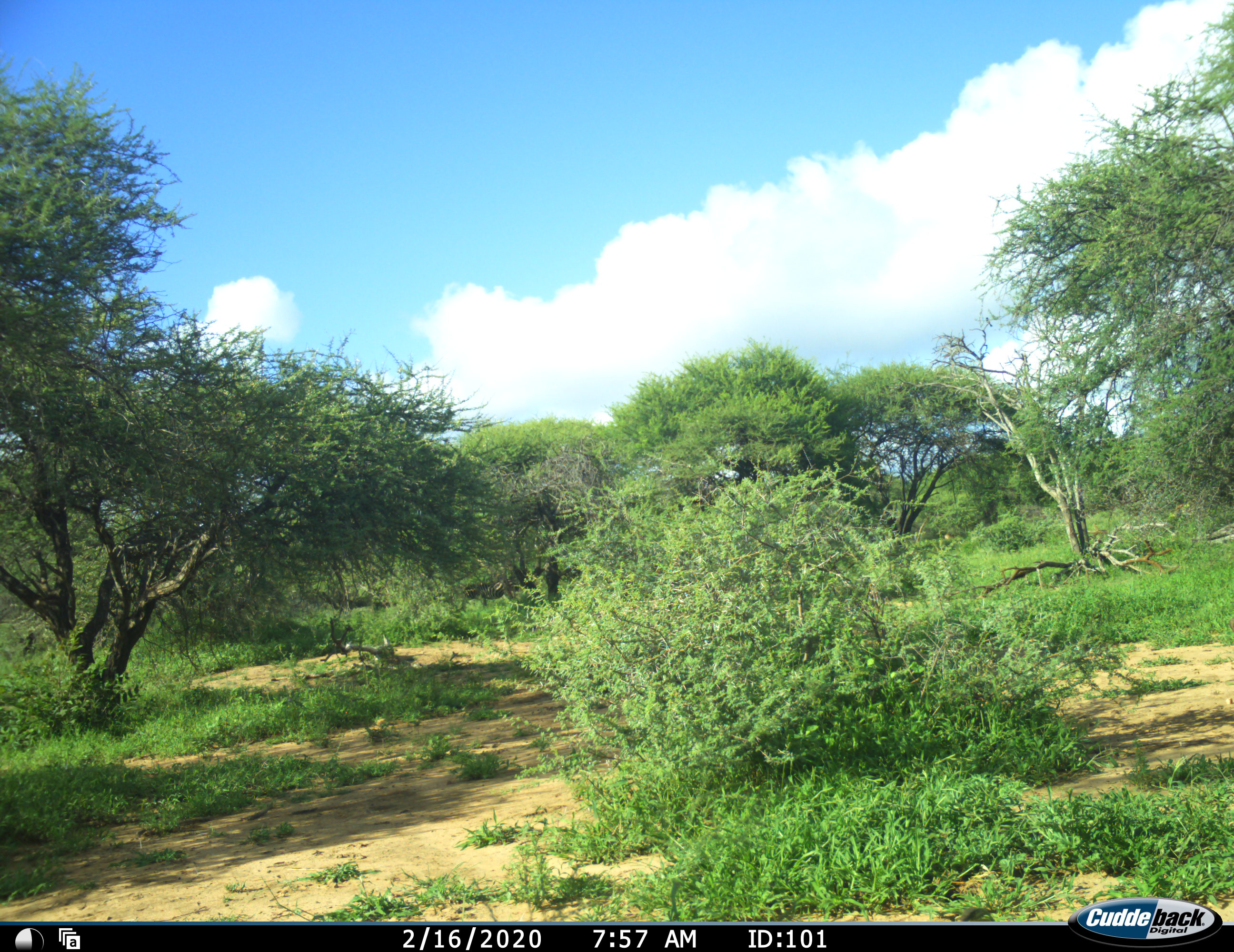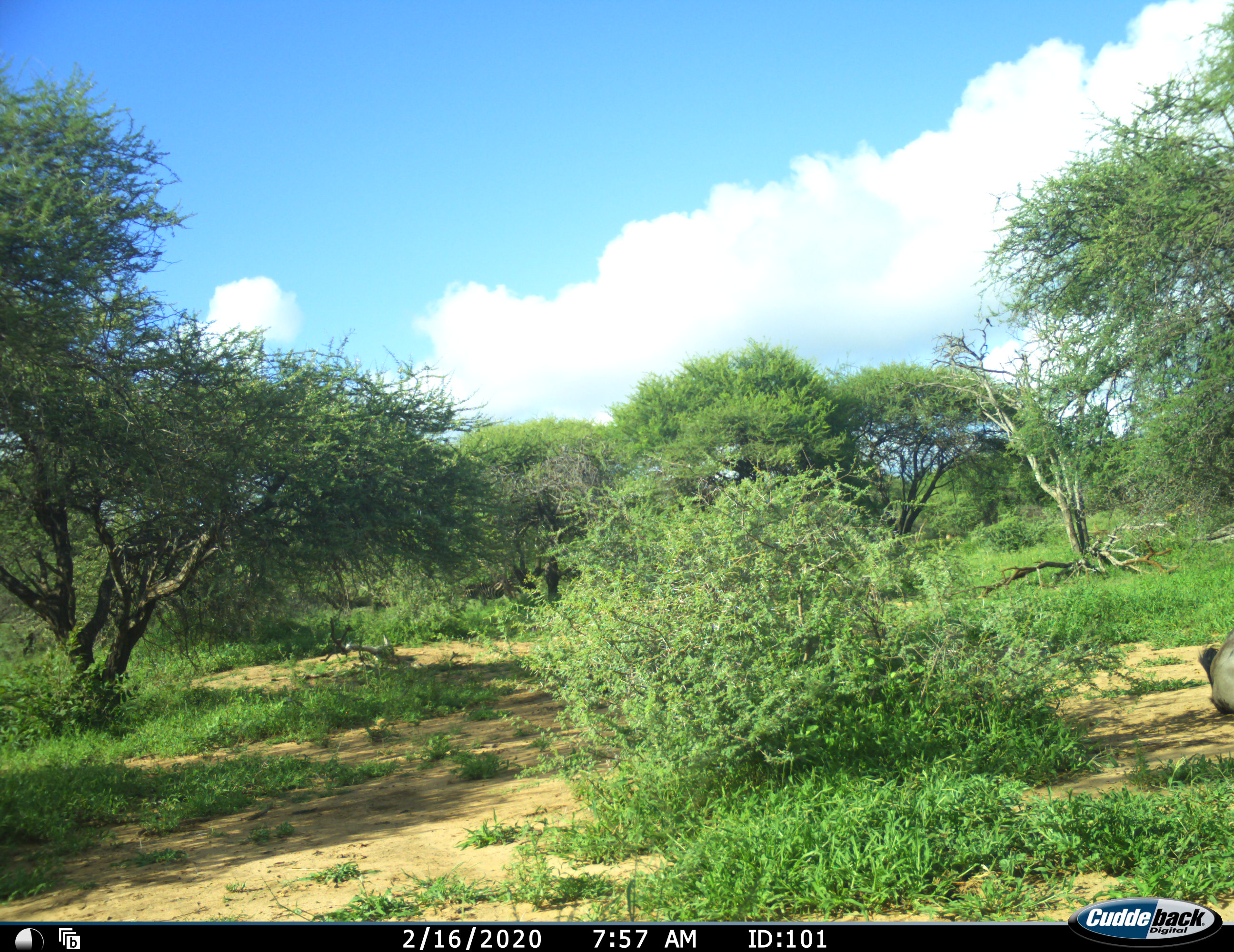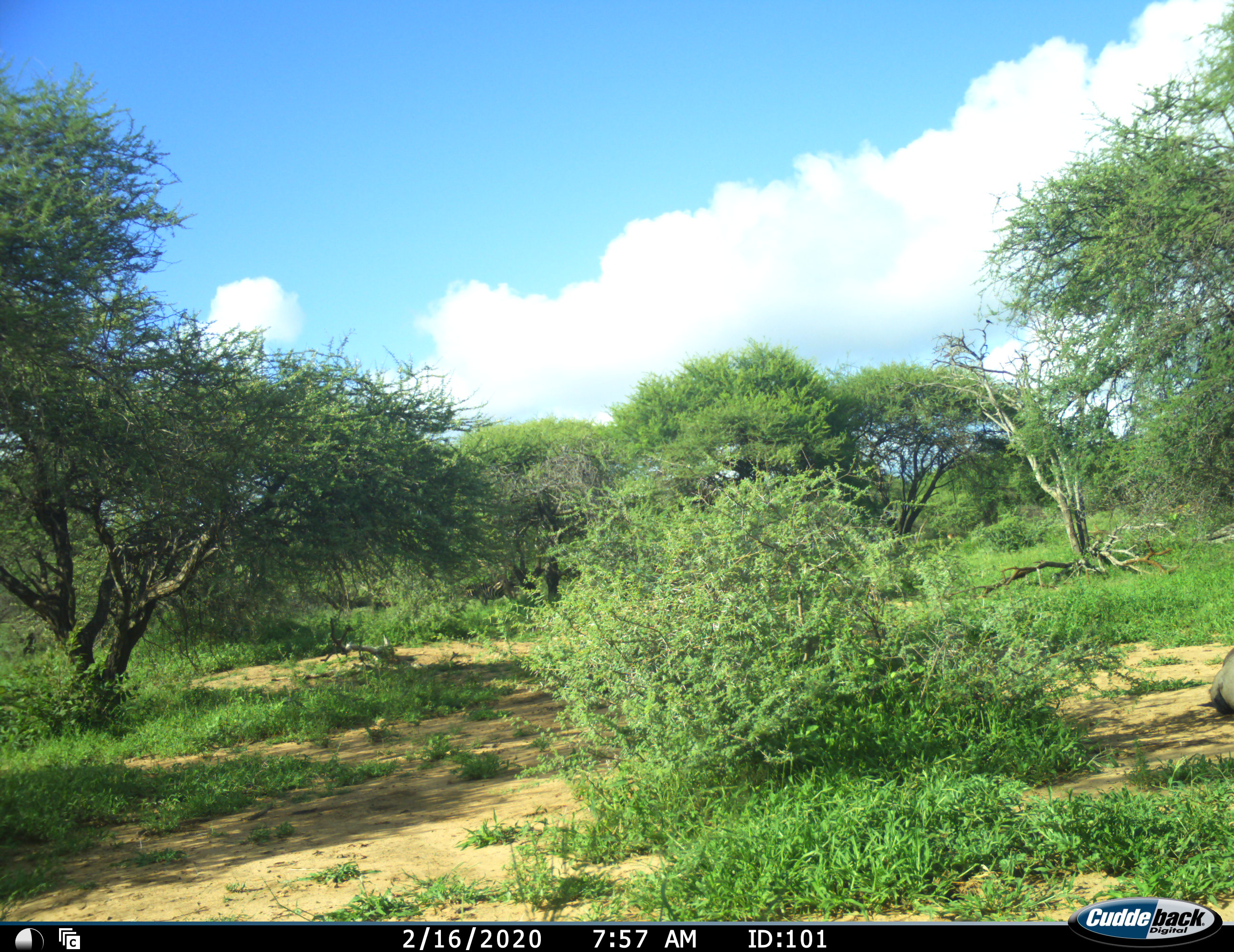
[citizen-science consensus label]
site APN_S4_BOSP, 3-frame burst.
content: unidentified animal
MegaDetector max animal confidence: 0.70